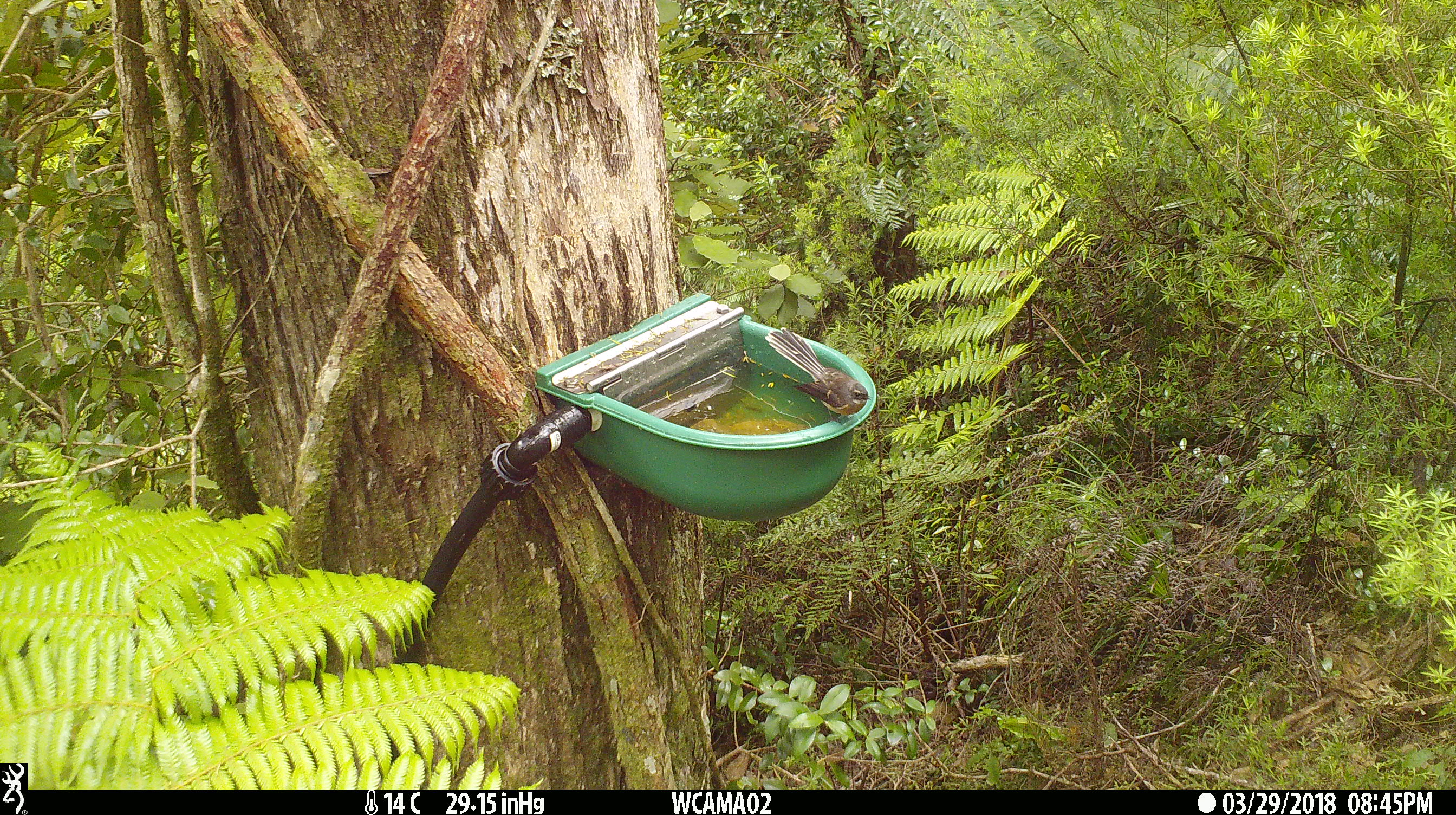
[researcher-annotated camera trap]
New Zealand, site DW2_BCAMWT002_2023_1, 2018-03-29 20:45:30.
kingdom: Animalia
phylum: Chordata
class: Aves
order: Passeriformes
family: Rhipiduridae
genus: Rhipidura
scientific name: Rhipidura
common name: fantails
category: fantail